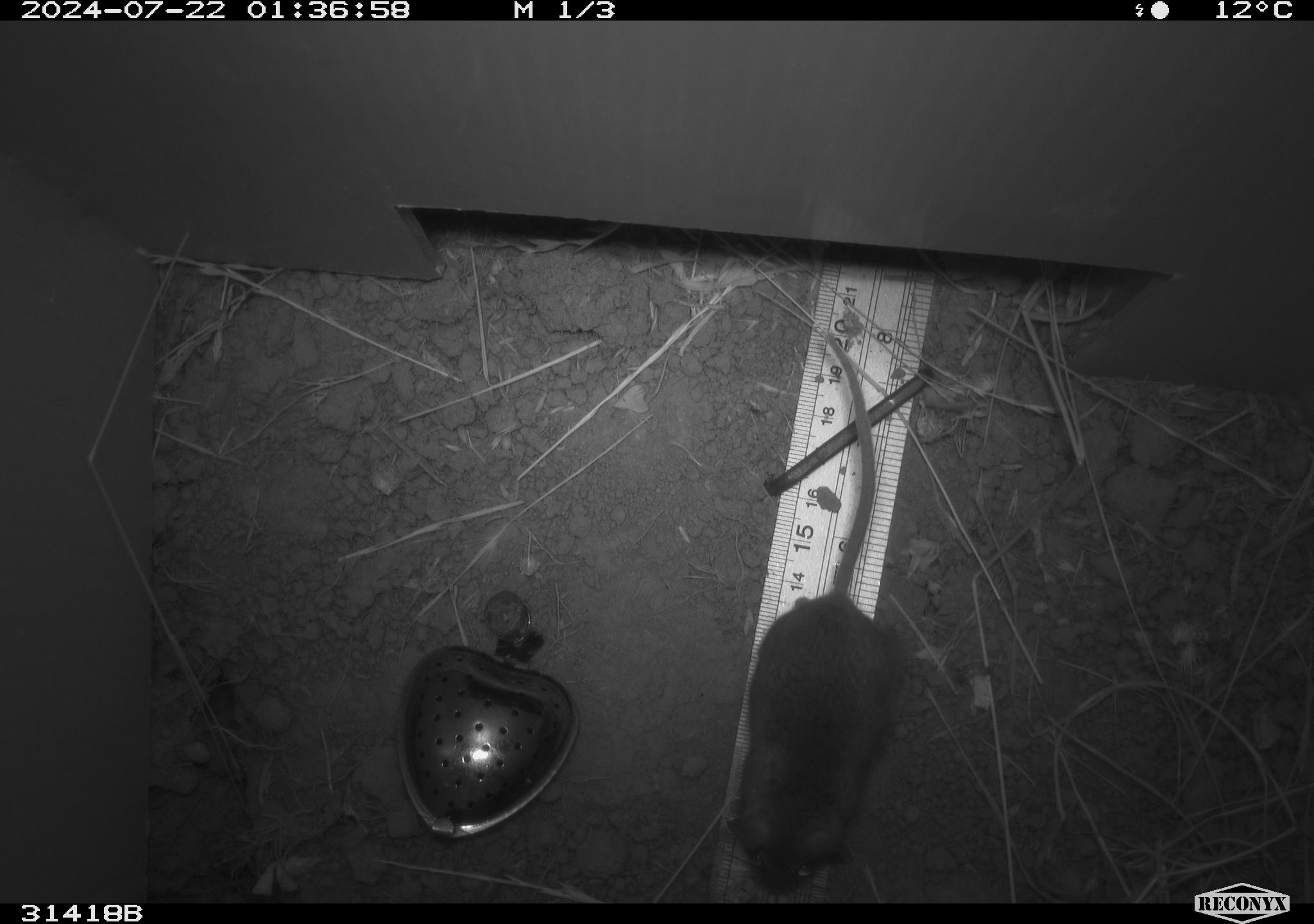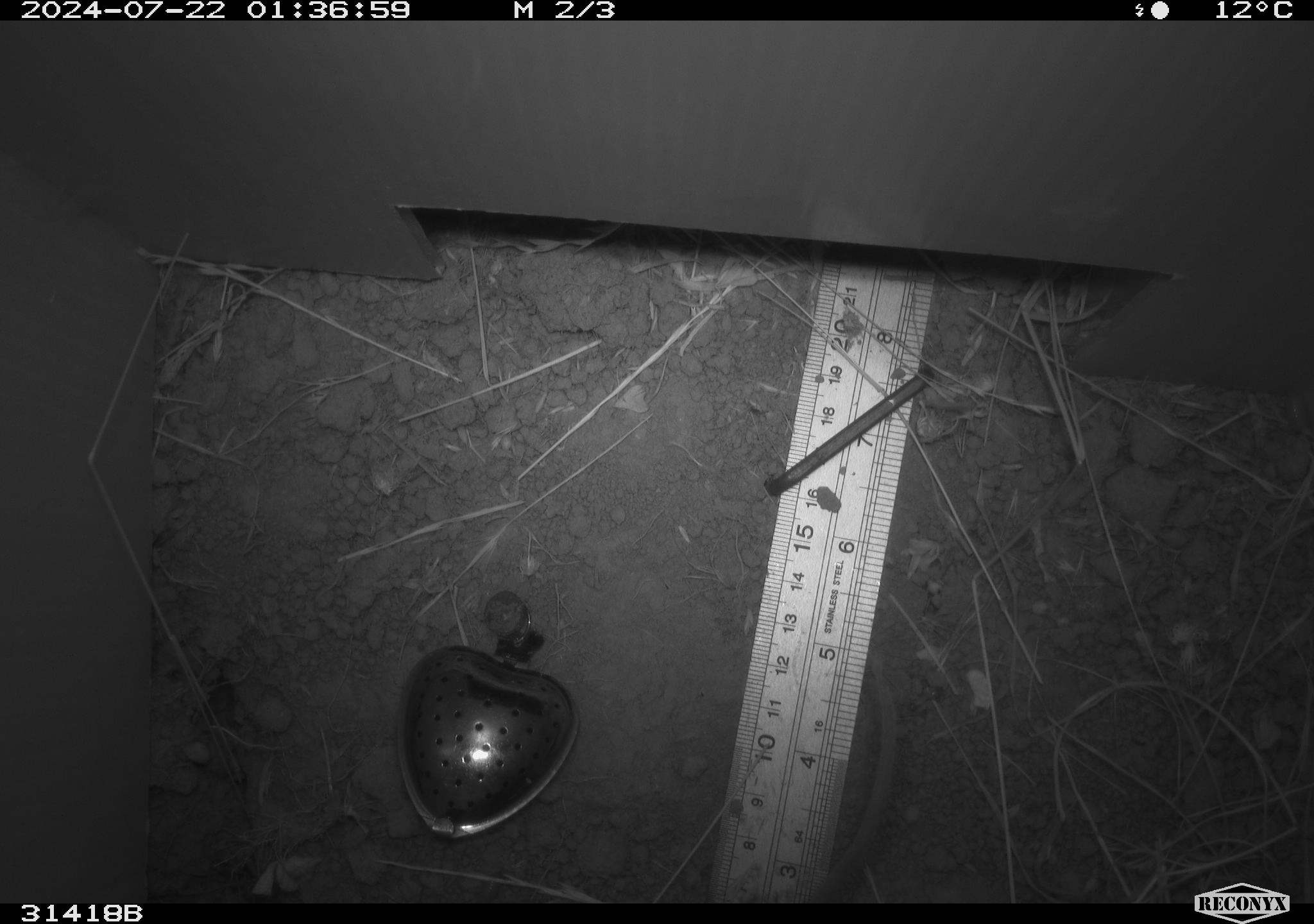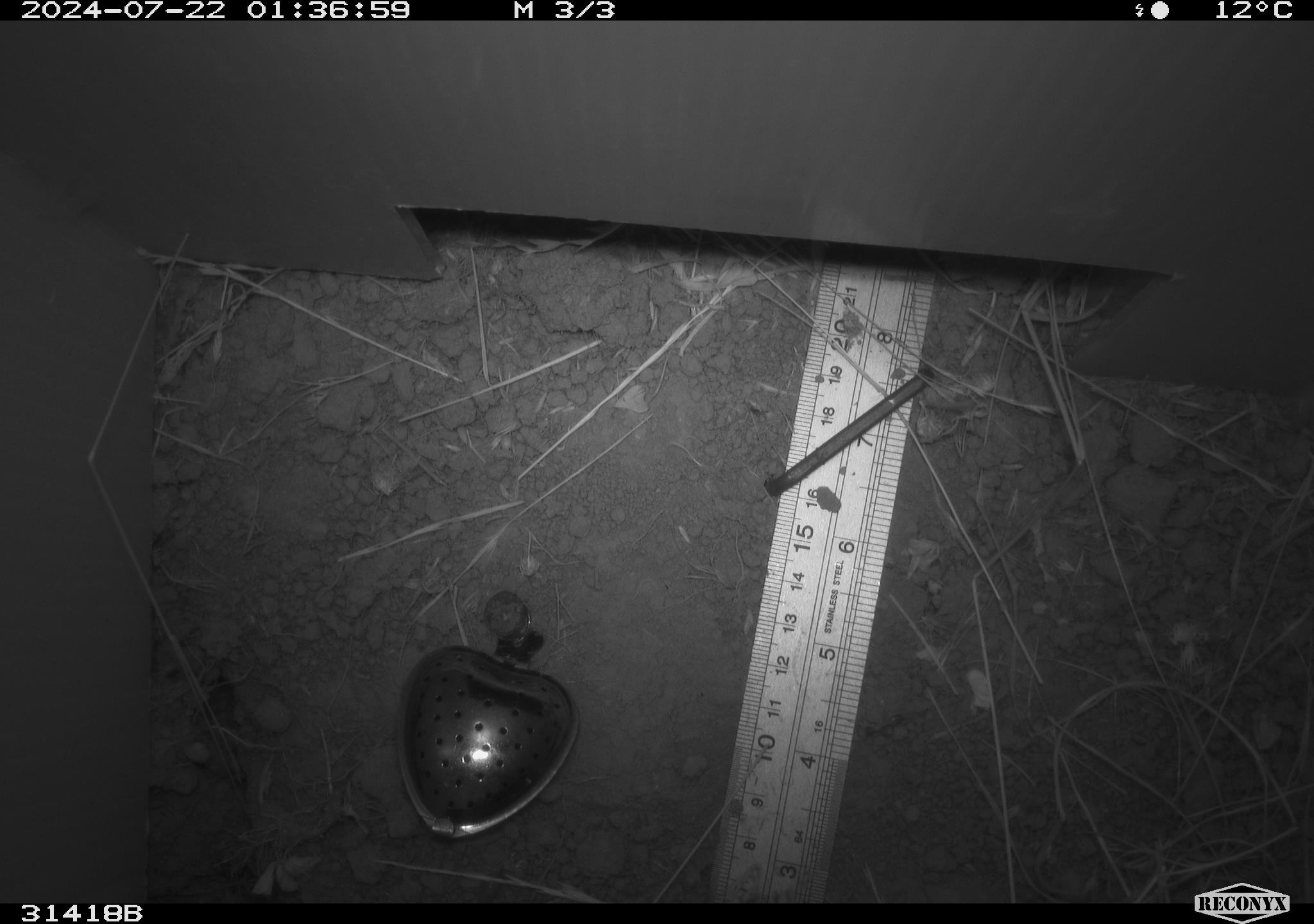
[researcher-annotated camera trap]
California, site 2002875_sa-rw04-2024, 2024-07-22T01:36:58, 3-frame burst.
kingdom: Animalia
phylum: Chordata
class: Mammalia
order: Rodentia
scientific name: Rodentia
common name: mouse species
Mouse species (Rodentia).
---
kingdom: Animalia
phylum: Chordata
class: Mammalia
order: Rodentia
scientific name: Rodentia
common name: rodent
Rodent (Rodentia).